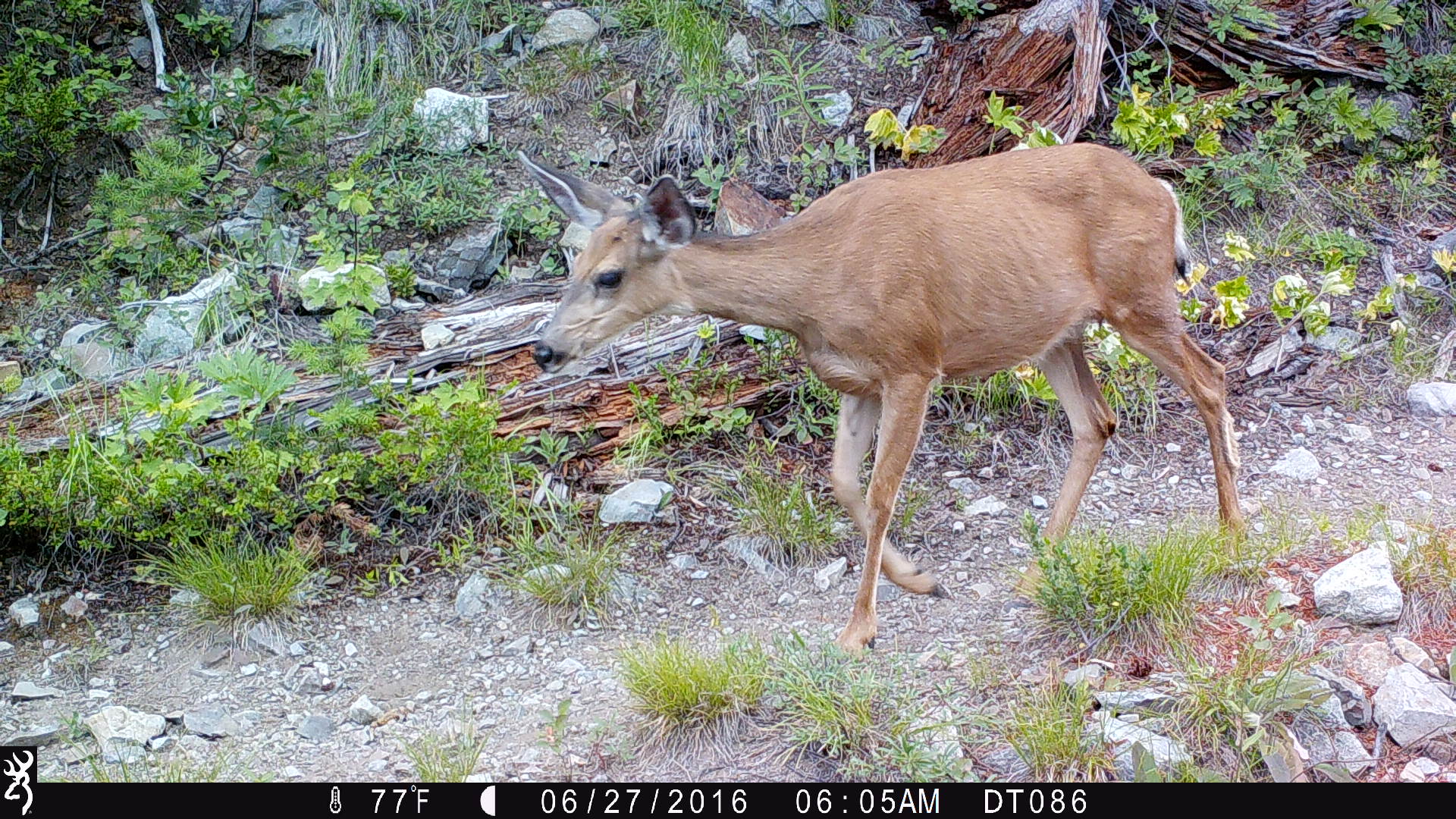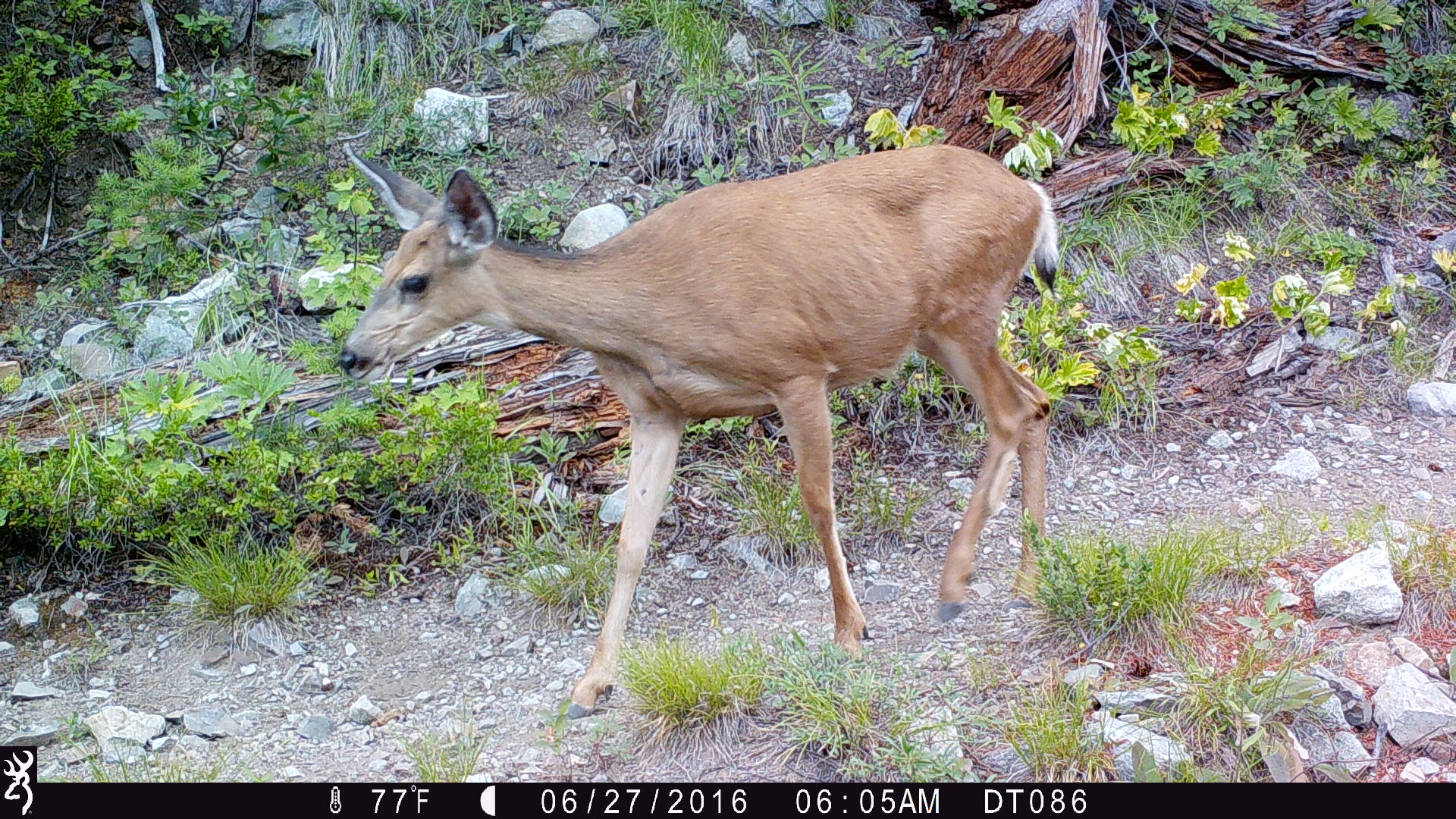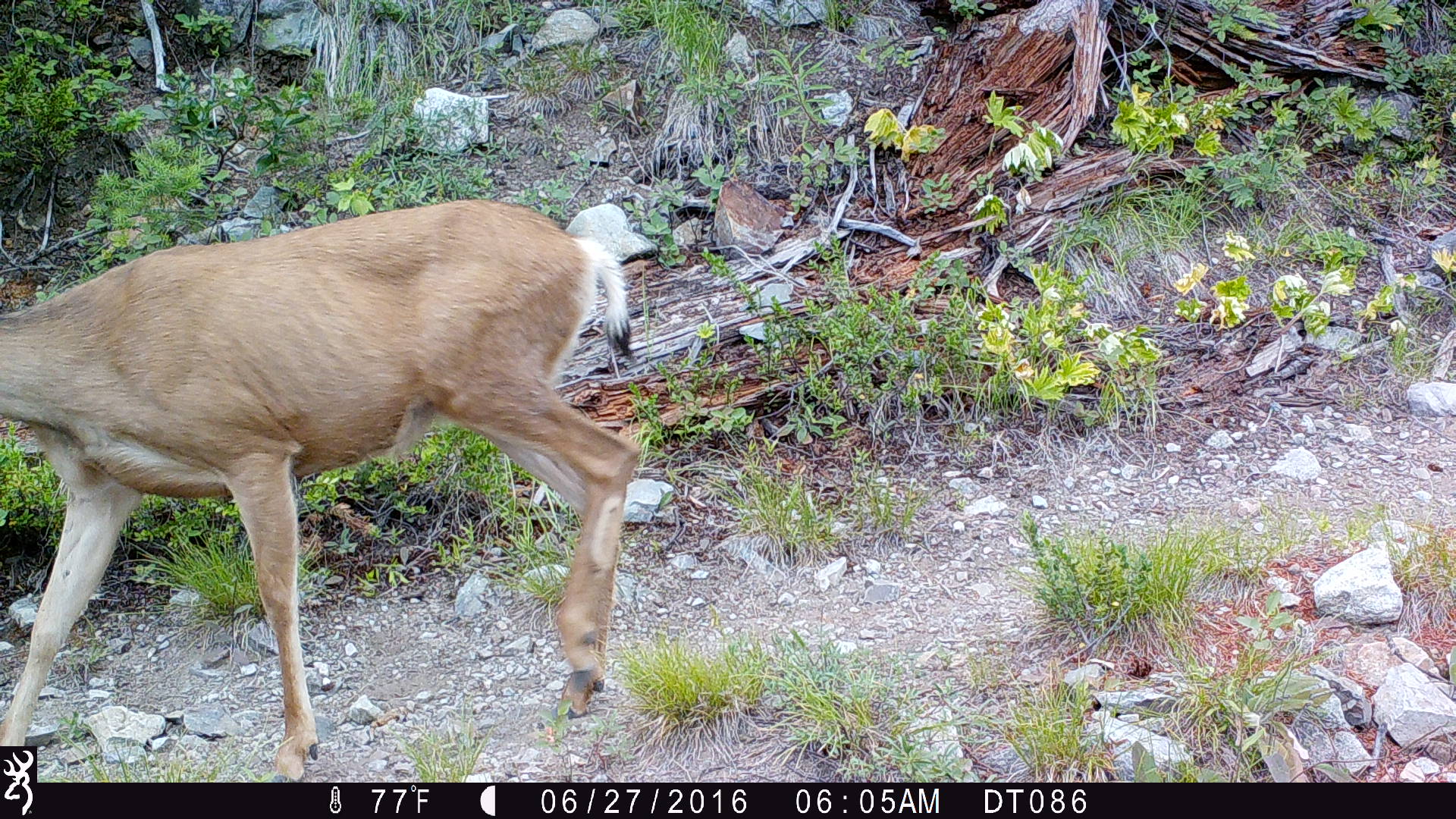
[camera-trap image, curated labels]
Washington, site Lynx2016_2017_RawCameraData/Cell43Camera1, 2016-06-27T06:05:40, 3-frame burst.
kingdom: Animalia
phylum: Chordata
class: Mammalia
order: Artiodactyla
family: Cervidae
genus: Odocoileus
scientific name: Odocoileus hemionus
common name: mule deer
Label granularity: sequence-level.